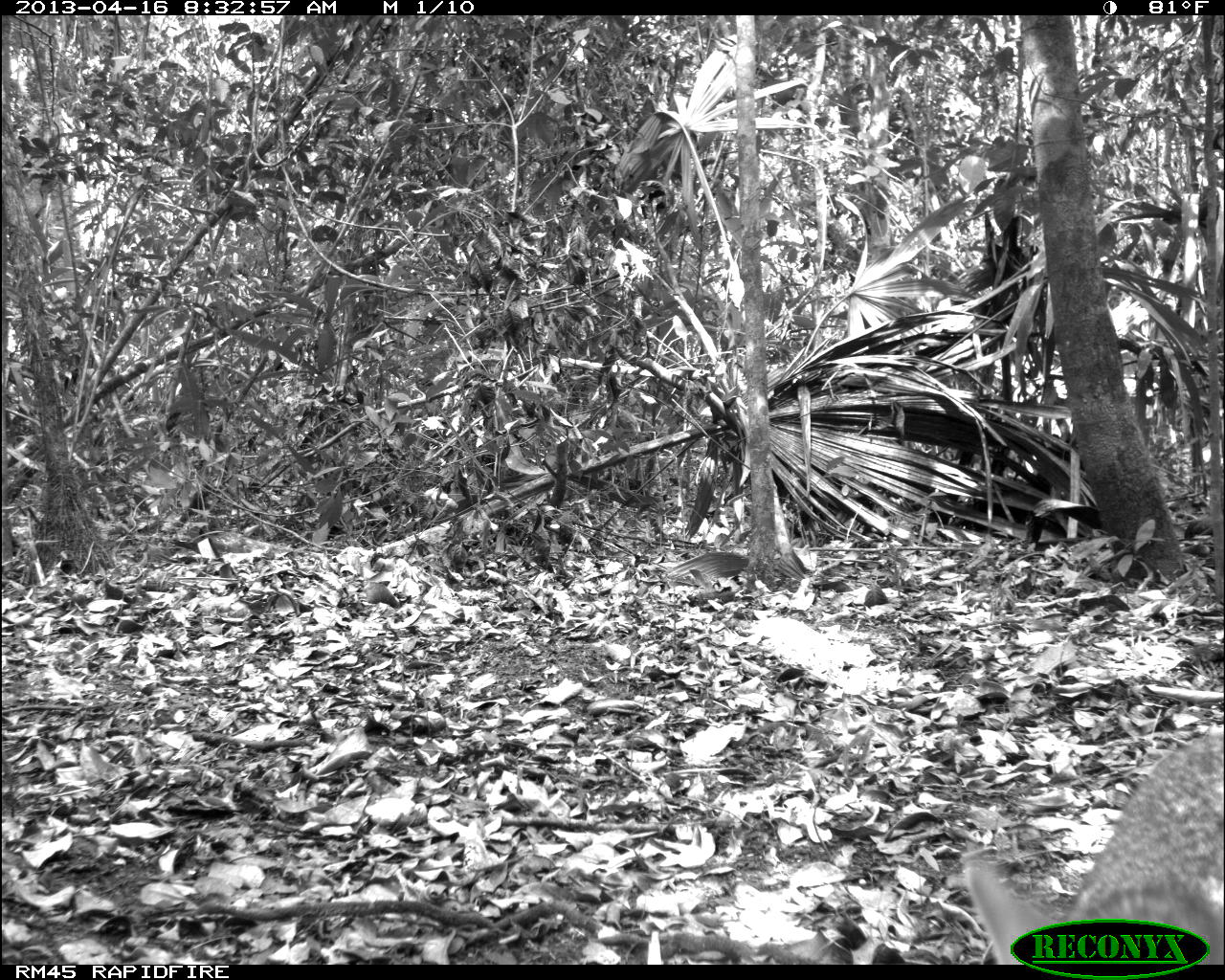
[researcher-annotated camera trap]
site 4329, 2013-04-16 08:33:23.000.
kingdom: Animalia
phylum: Chordata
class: Mammalia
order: Carnivora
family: Canidae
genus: Urocyon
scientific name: Urocyon cinereoargenteus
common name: gray fox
Urocyon cinereoargenteus (gray fox), count 1.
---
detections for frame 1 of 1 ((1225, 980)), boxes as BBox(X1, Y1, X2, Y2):
urocyon cinereoargenteus: BBox(958, 716, 1225, 964)